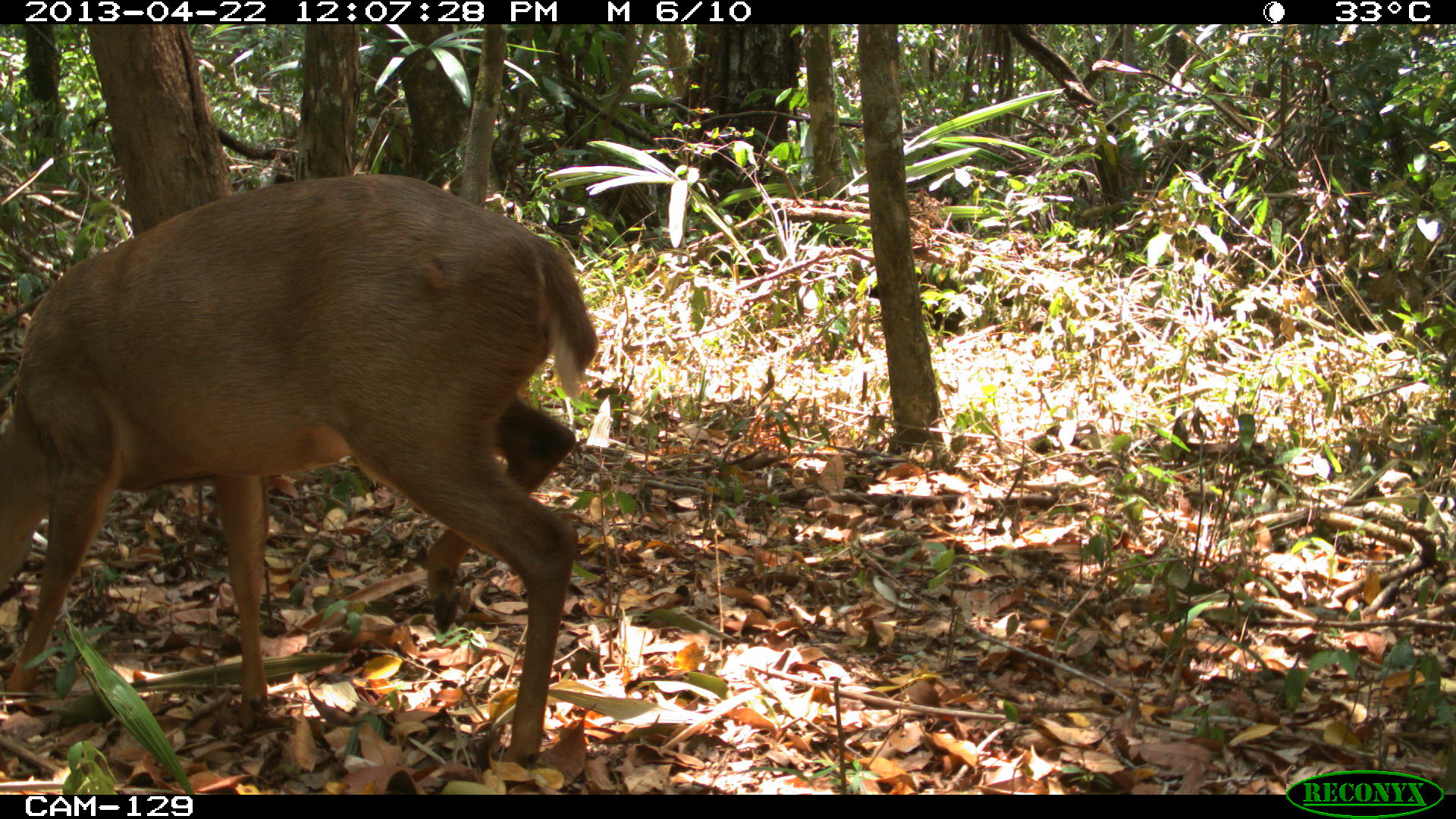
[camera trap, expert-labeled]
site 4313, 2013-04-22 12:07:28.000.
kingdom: Animalia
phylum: Chordata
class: Mammalia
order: Artiodactyla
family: Cervidae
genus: Odocoileus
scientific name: Odocoileus pandora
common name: yucatán brown brocket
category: mazama pandora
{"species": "mazama pandora (yucatán brown brocket) (Odocoileus pandora)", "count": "1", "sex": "female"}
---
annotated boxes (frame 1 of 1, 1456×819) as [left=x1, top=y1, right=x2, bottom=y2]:
mazama pandora: [left=0, top=172, right=600, bottom=768]